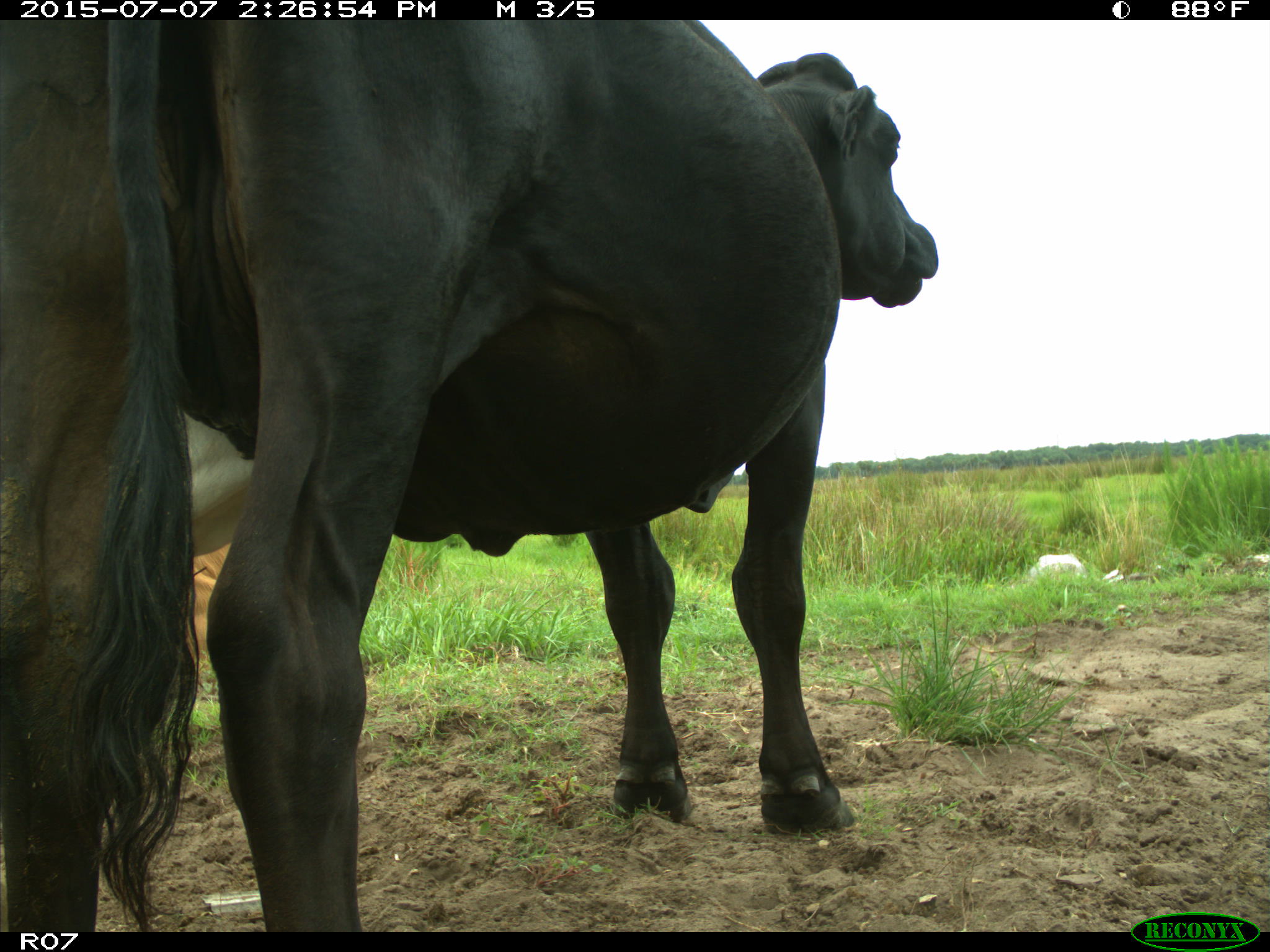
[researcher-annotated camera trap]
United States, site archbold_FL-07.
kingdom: Animalia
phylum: Chordata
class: Mammalia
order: Artiodactyla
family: Bovidae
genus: Bos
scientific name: Bos taurus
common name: domestic cow